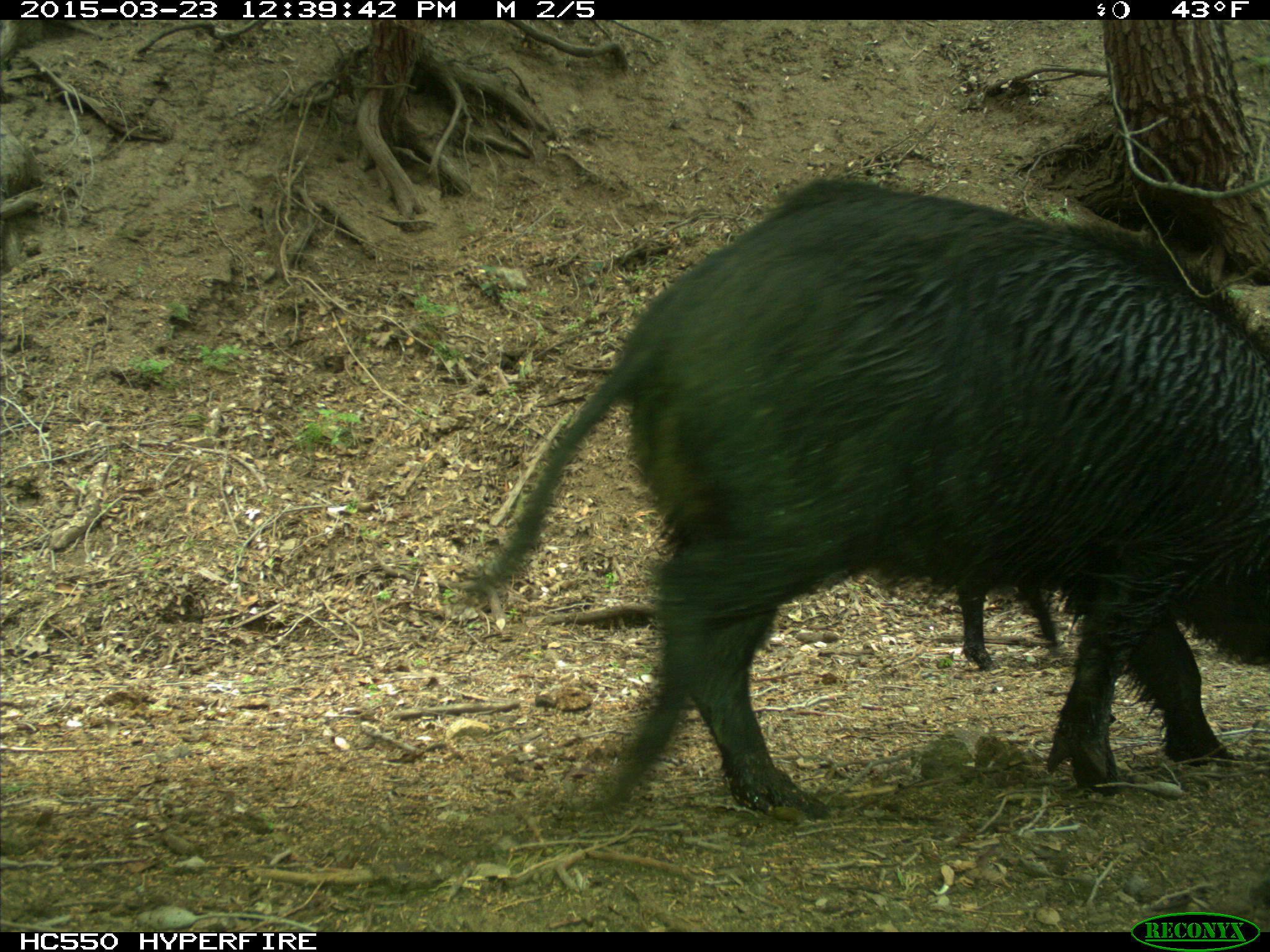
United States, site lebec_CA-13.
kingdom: Animalia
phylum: Chordata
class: Mammalia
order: Artiodactyla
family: Suidae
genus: Sus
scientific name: Sus scrofa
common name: wild boar